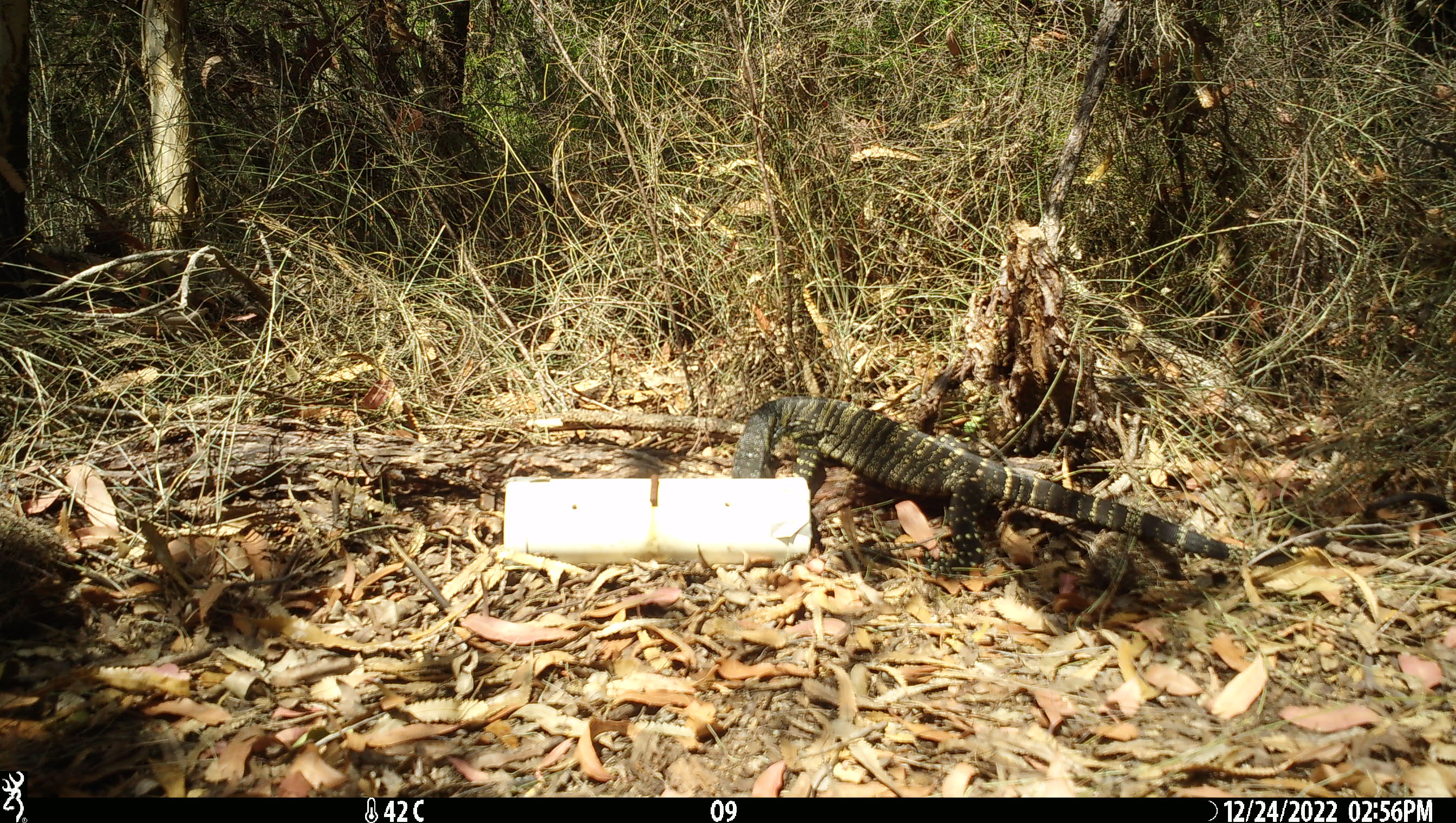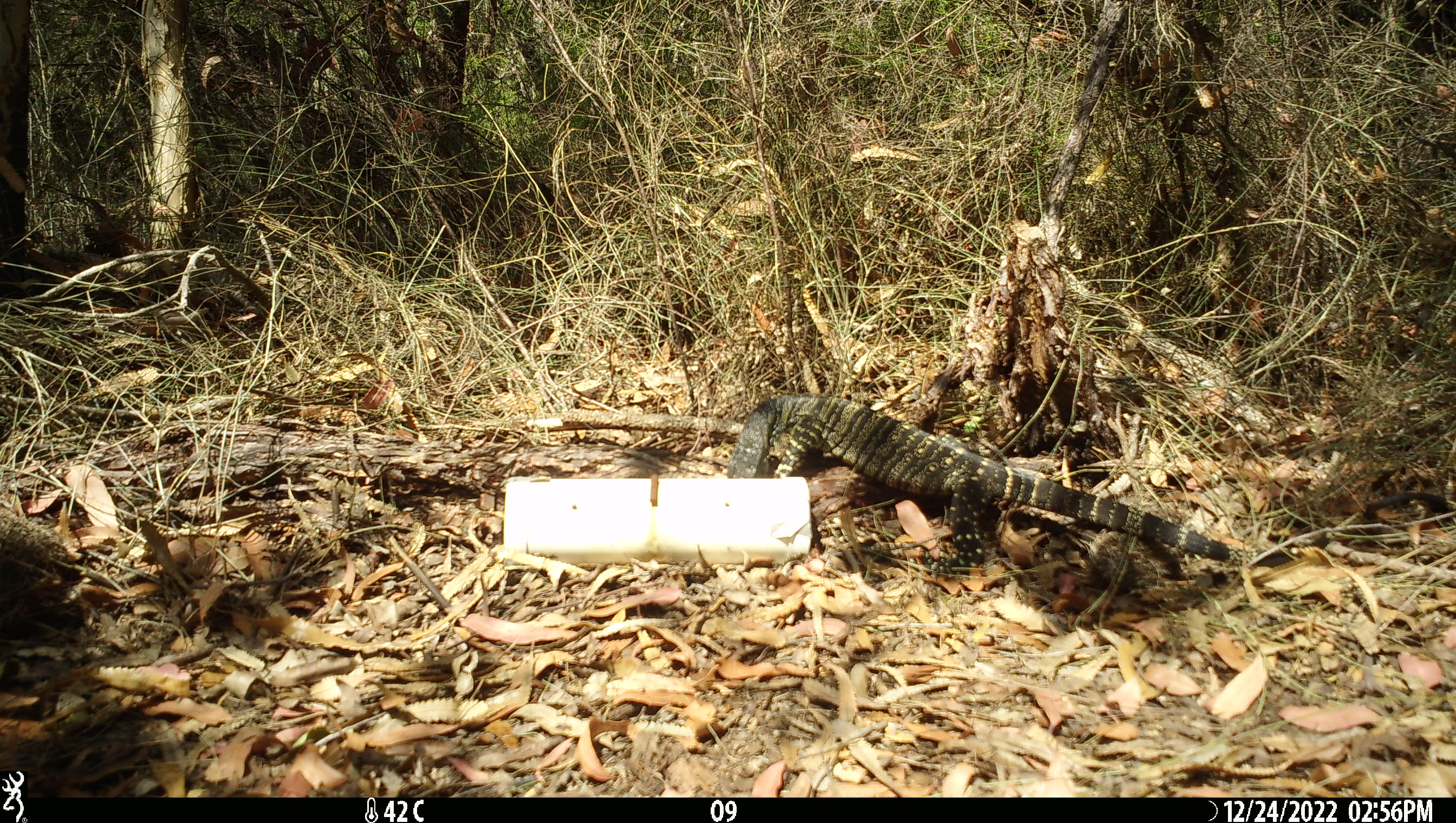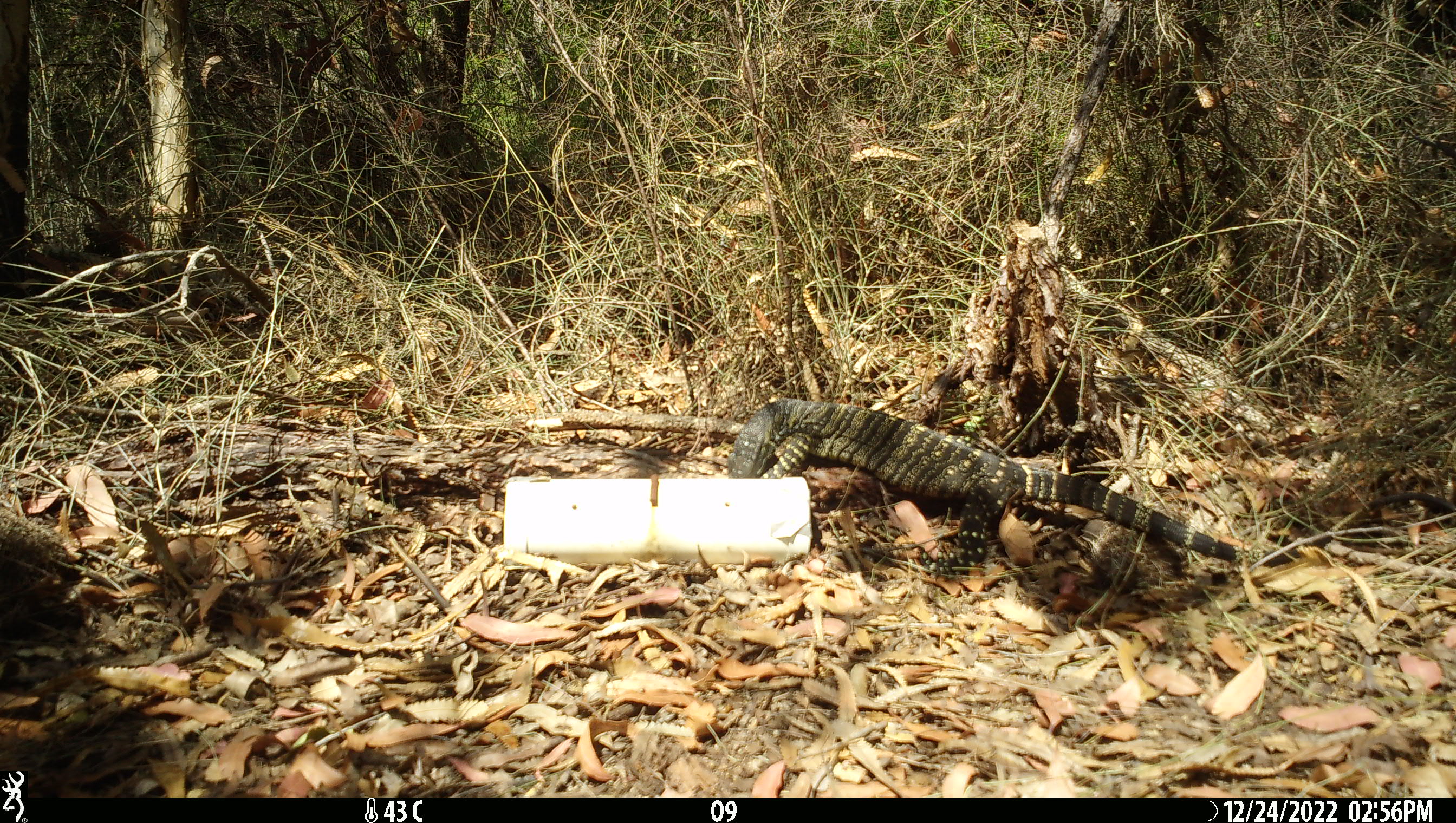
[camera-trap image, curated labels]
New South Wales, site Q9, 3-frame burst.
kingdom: Animalia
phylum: Chordata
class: Reptilia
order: Squamata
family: Varanidae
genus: Varanus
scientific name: Varanus varius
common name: lace monitor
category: goanna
Goanna (lace monitor) (Varanus varius).